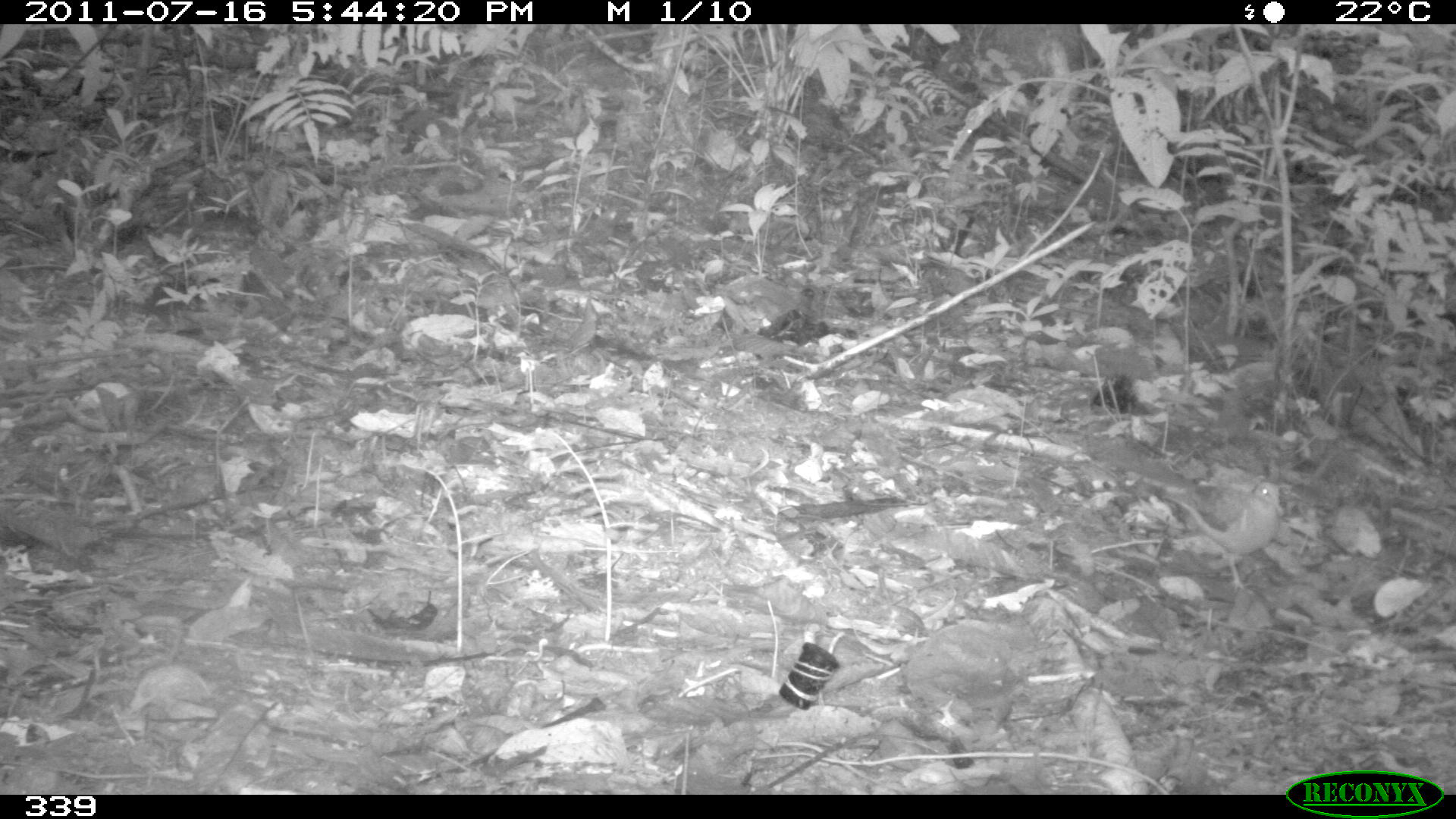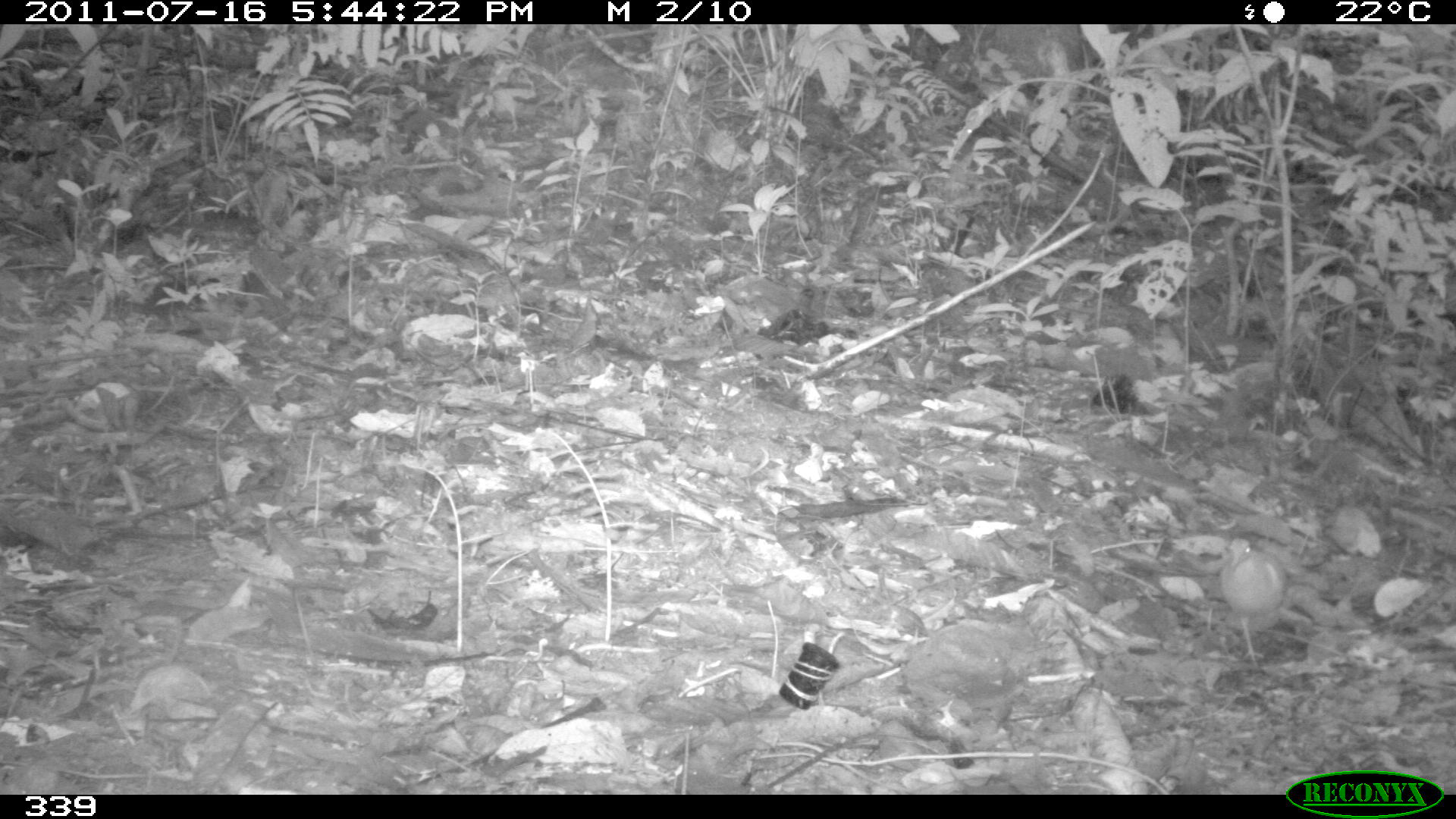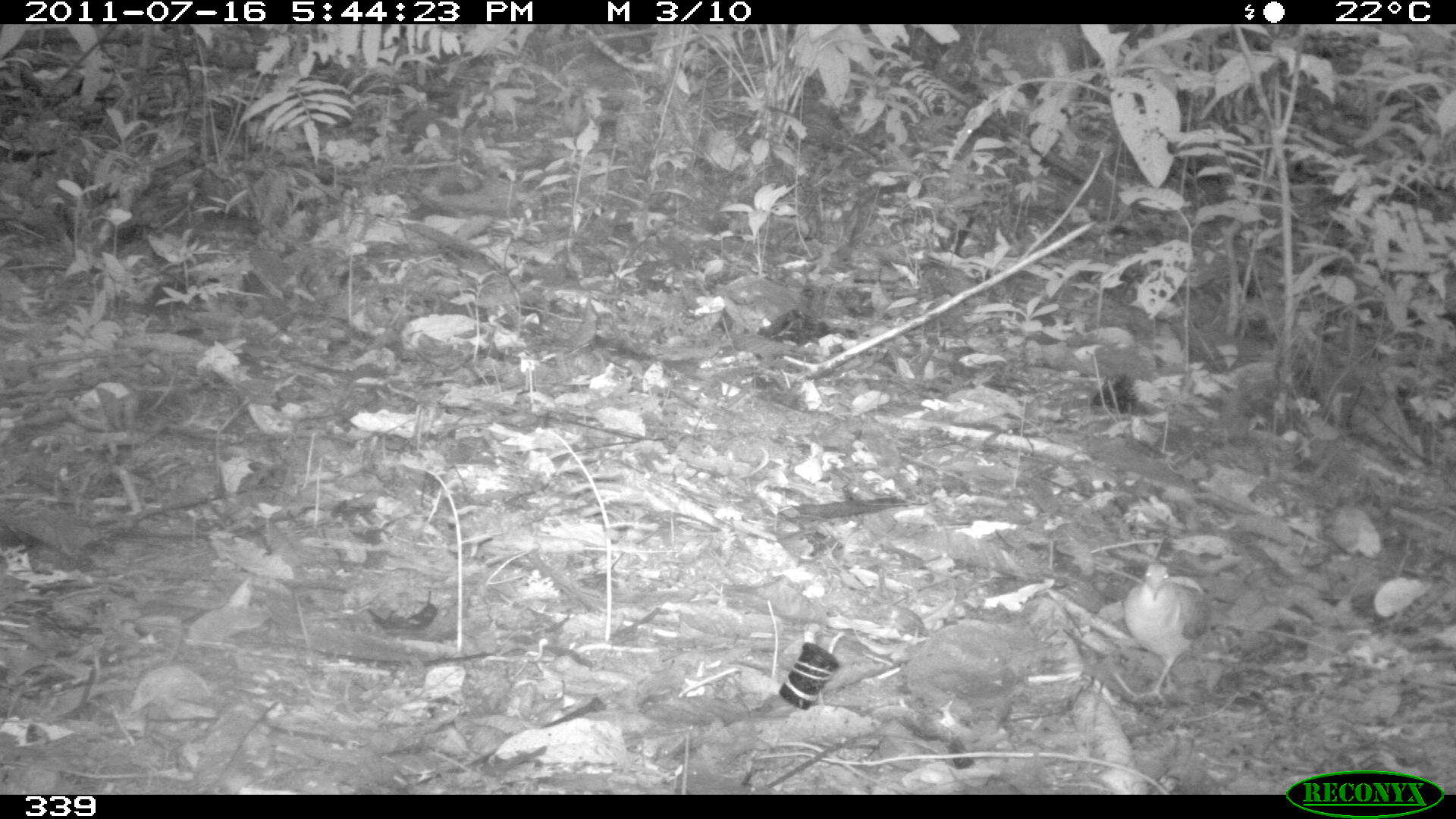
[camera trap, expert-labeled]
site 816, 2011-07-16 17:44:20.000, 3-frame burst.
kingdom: Animalia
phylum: Chordata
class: Aves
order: Columbiformes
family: Columbidae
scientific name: Columbidae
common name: dove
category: paloma